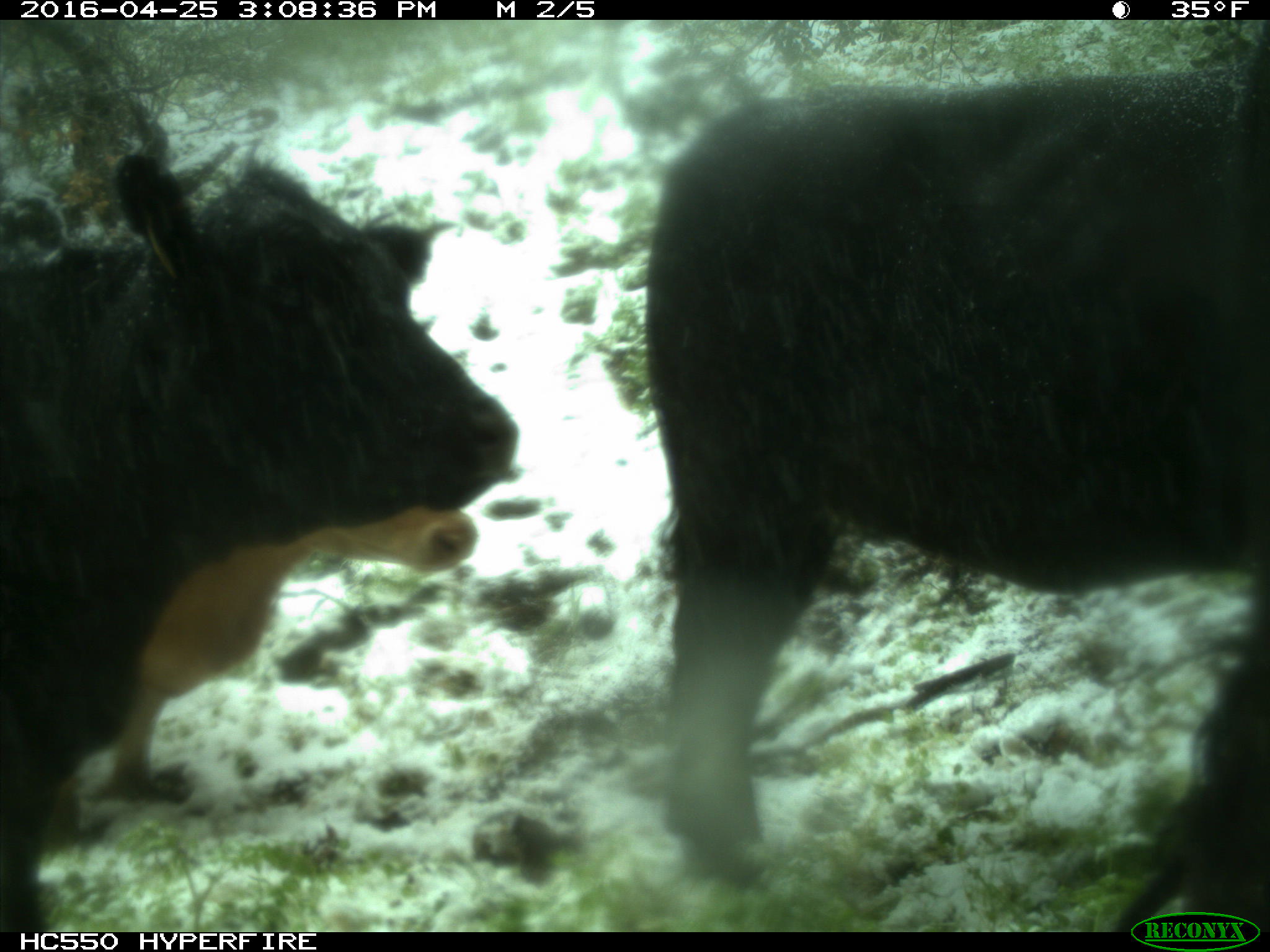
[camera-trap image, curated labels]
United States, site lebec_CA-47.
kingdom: Animalia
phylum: Chordata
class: Mammalia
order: Artiodactyla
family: Bovidae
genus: Bos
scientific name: Bos taurus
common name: domestic cow